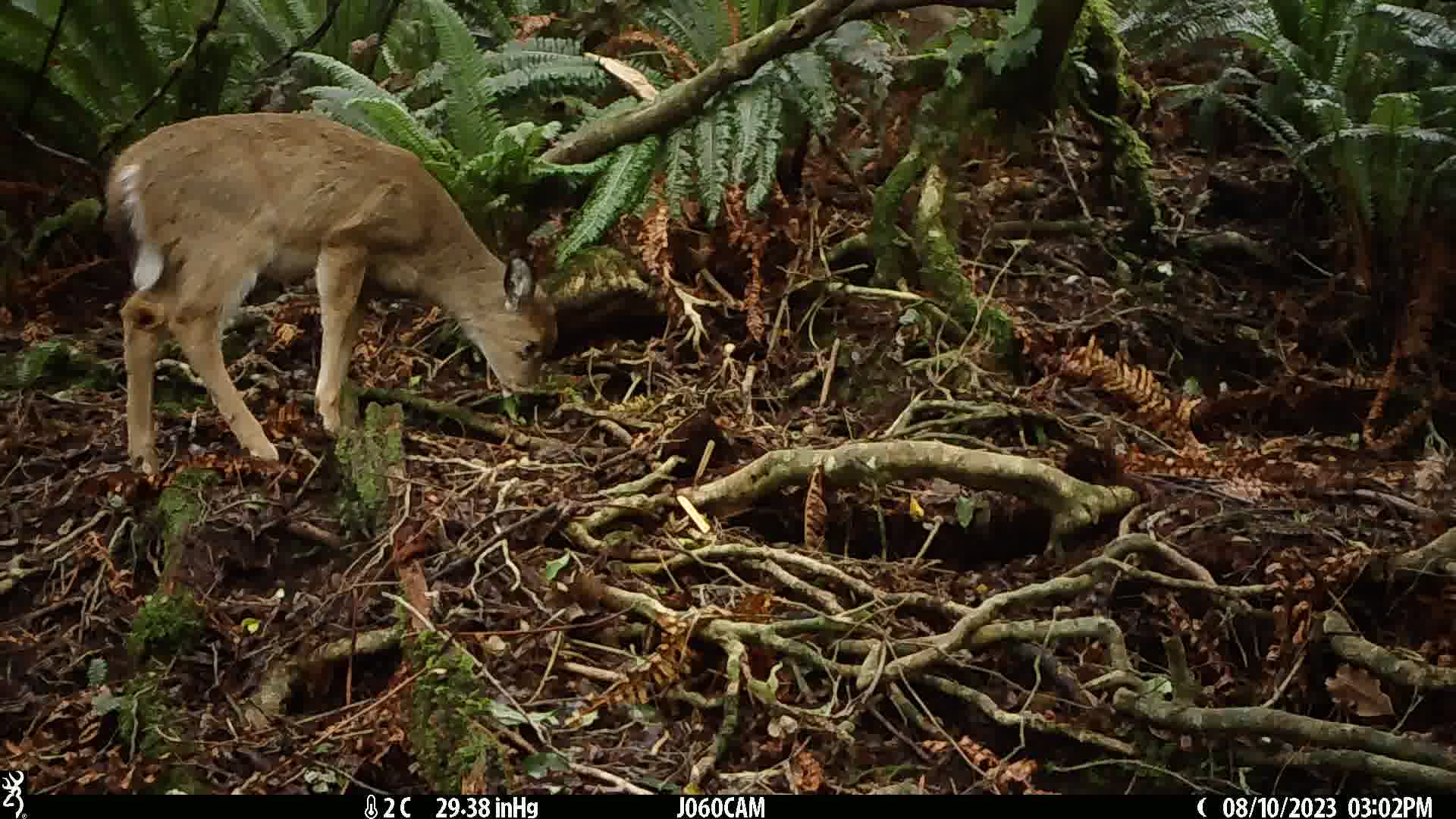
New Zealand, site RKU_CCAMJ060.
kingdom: Animalia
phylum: Chordata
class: Mammalia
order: Artiodactyla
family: Cervidae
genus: Odocoileus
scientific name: Odocoileus virginianus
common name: white-tailed deer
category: white tailed deer